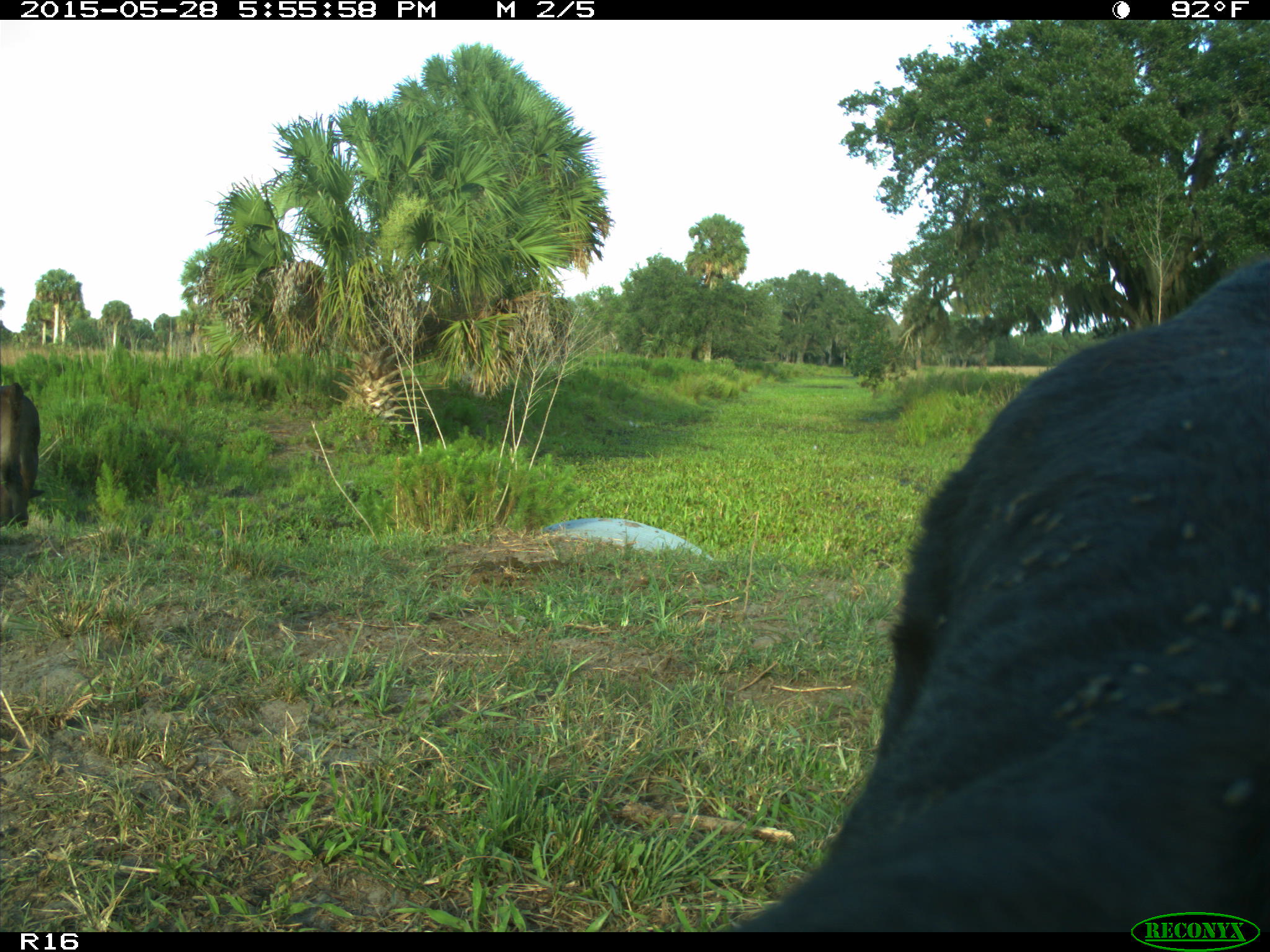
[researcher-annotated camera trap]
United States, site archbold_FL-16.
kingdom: Animalia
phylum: Chordata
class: Mammalia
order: Artiodactyla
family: Bovidae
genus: Bos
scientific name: Bos taurus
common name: domestic cow